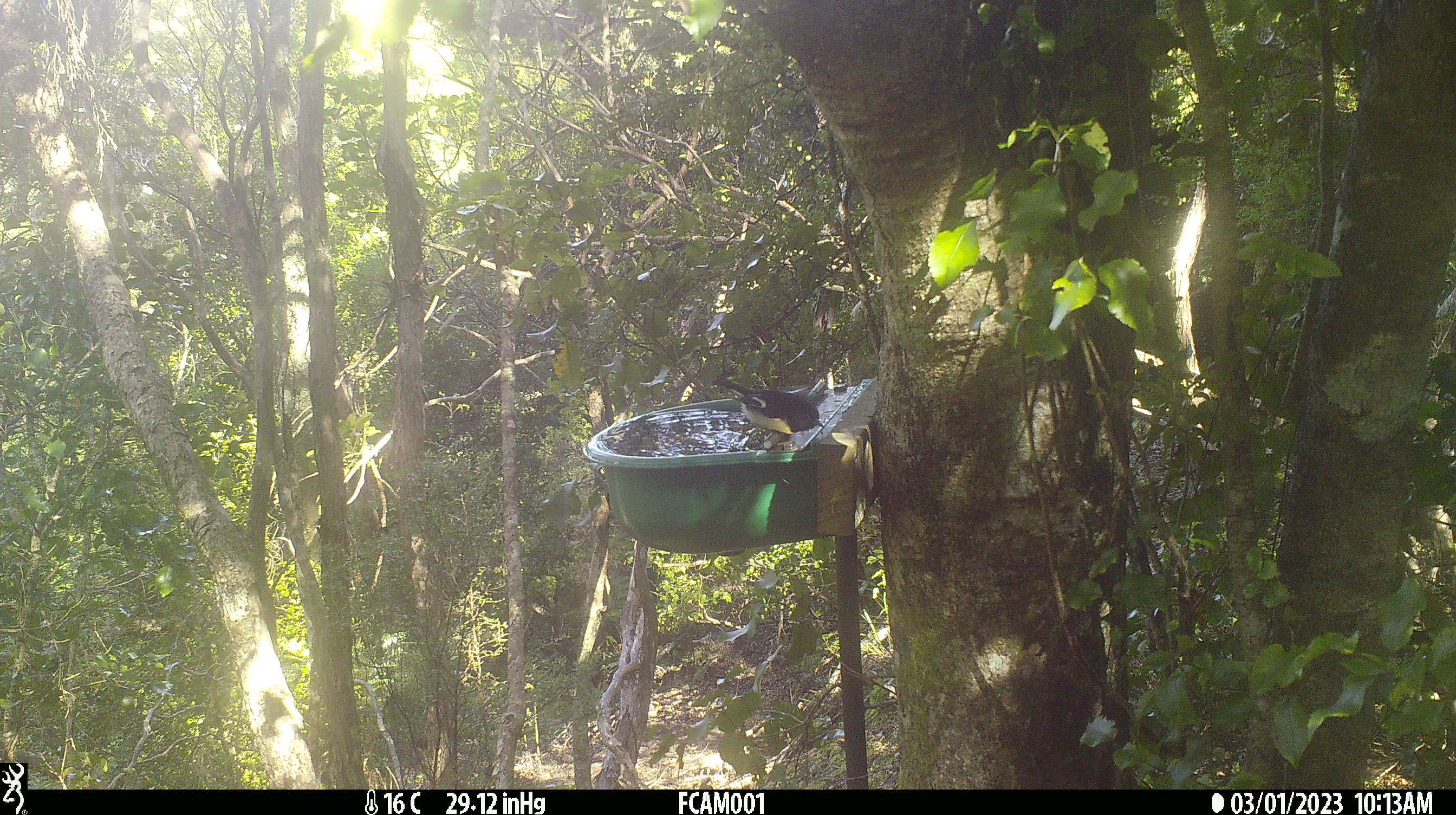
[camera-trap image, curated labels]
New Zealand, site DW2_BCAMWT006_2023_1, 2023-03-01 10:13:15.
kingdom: Animalia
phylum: Chordata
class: Aves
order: Passeriformes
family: Petroicidae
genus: Petroica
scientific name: Petroica macrocephala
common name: tomtit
Tomtit (Petroica macrocephala).